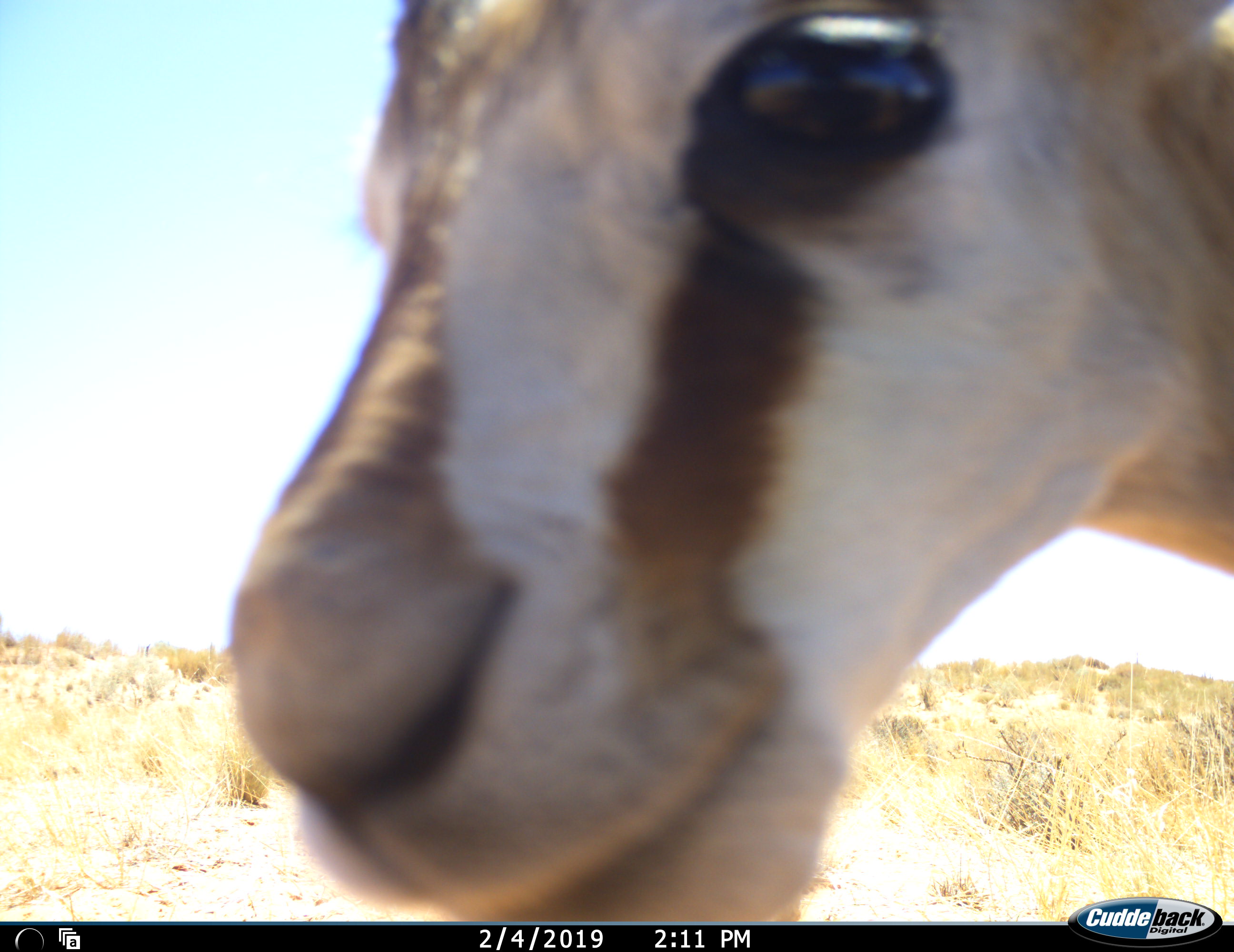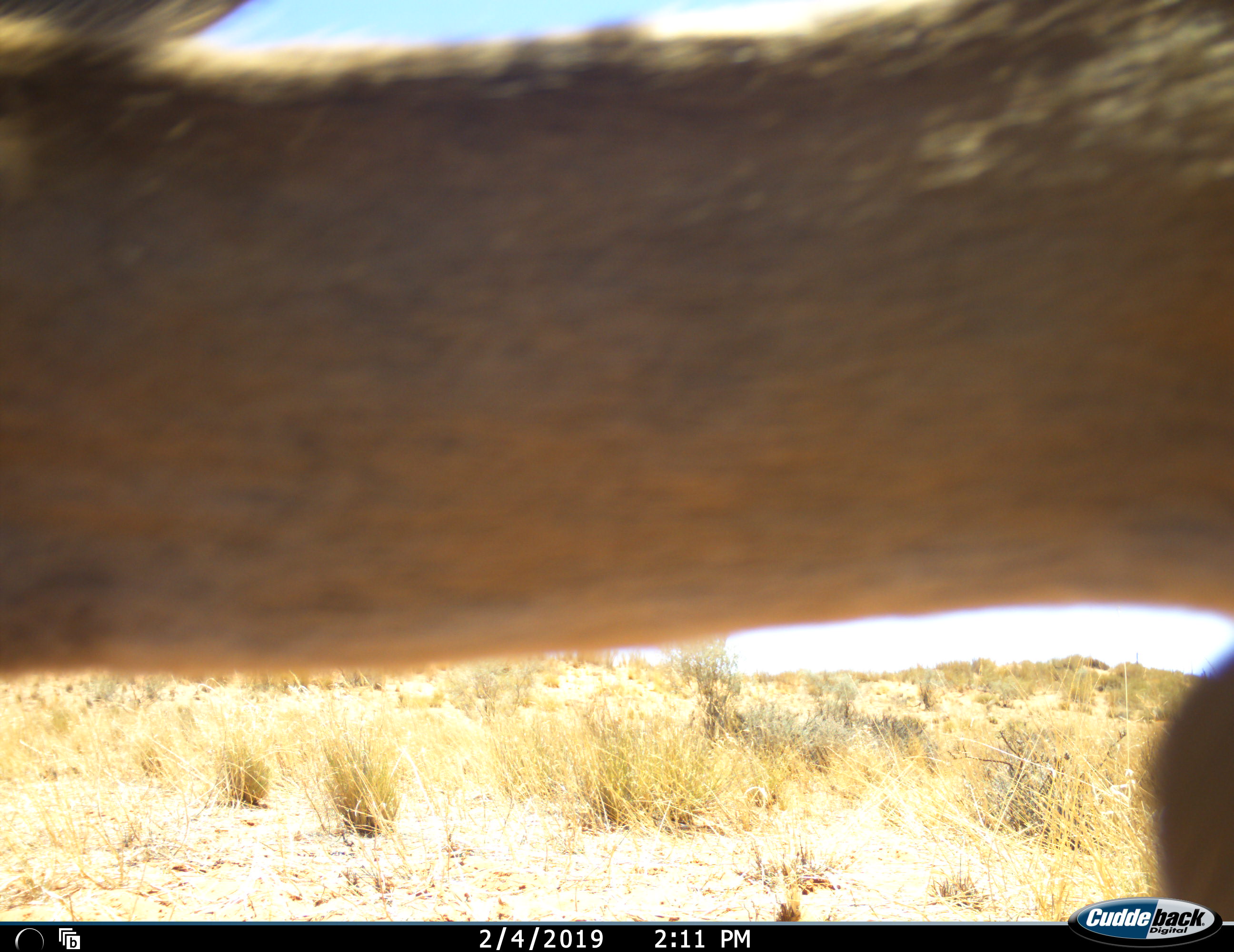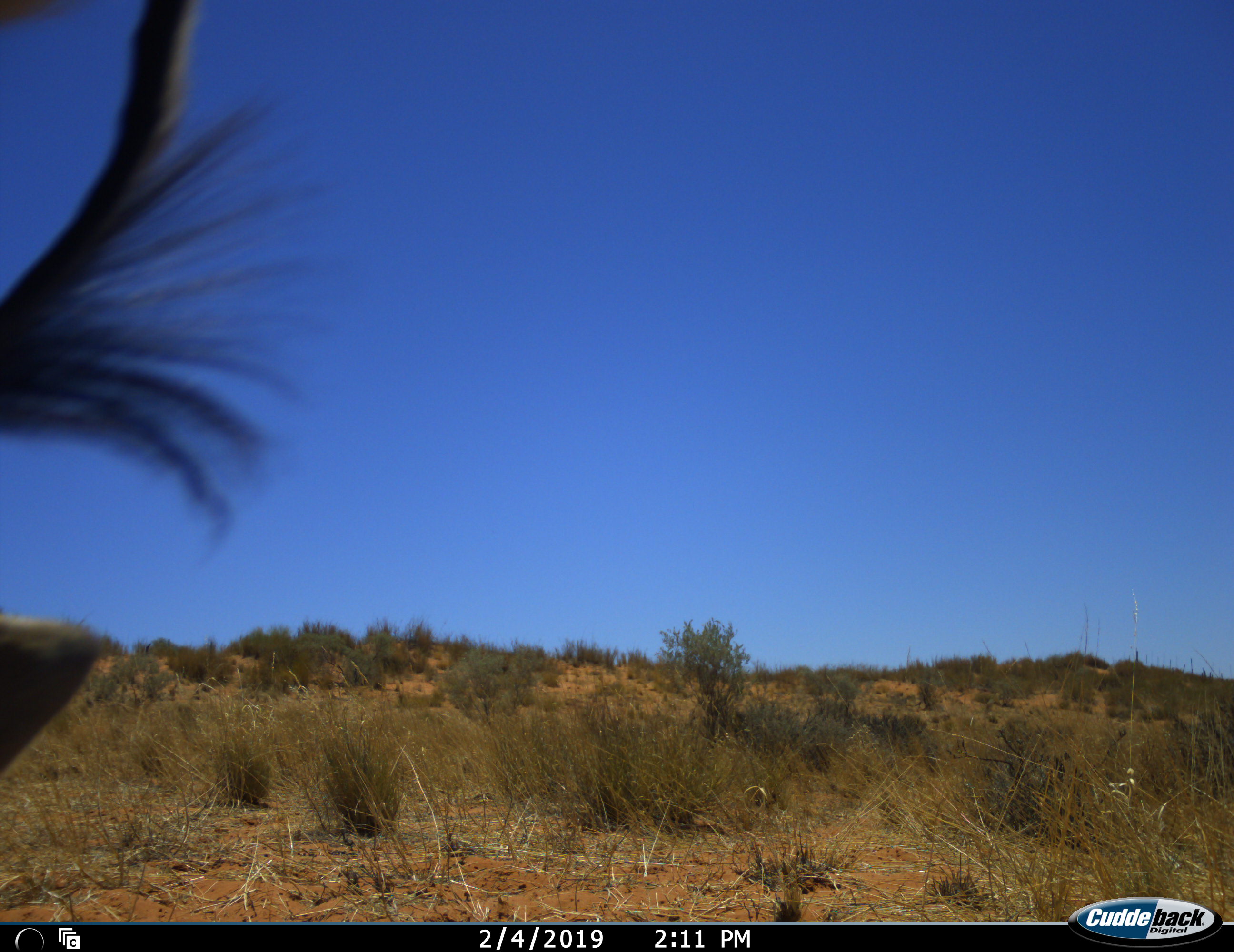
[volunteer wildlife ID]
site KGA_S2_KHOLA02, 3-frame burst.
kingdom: Animalia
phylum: Chordata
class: Mammalia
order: Artiodactyla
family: Bovidae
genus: Antidorcas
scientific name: Antidorcas marsupialis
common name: springbok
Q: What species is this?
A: Springbok (Antidorcas marsupialis).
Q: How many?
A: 1.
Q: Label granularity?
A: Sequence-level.